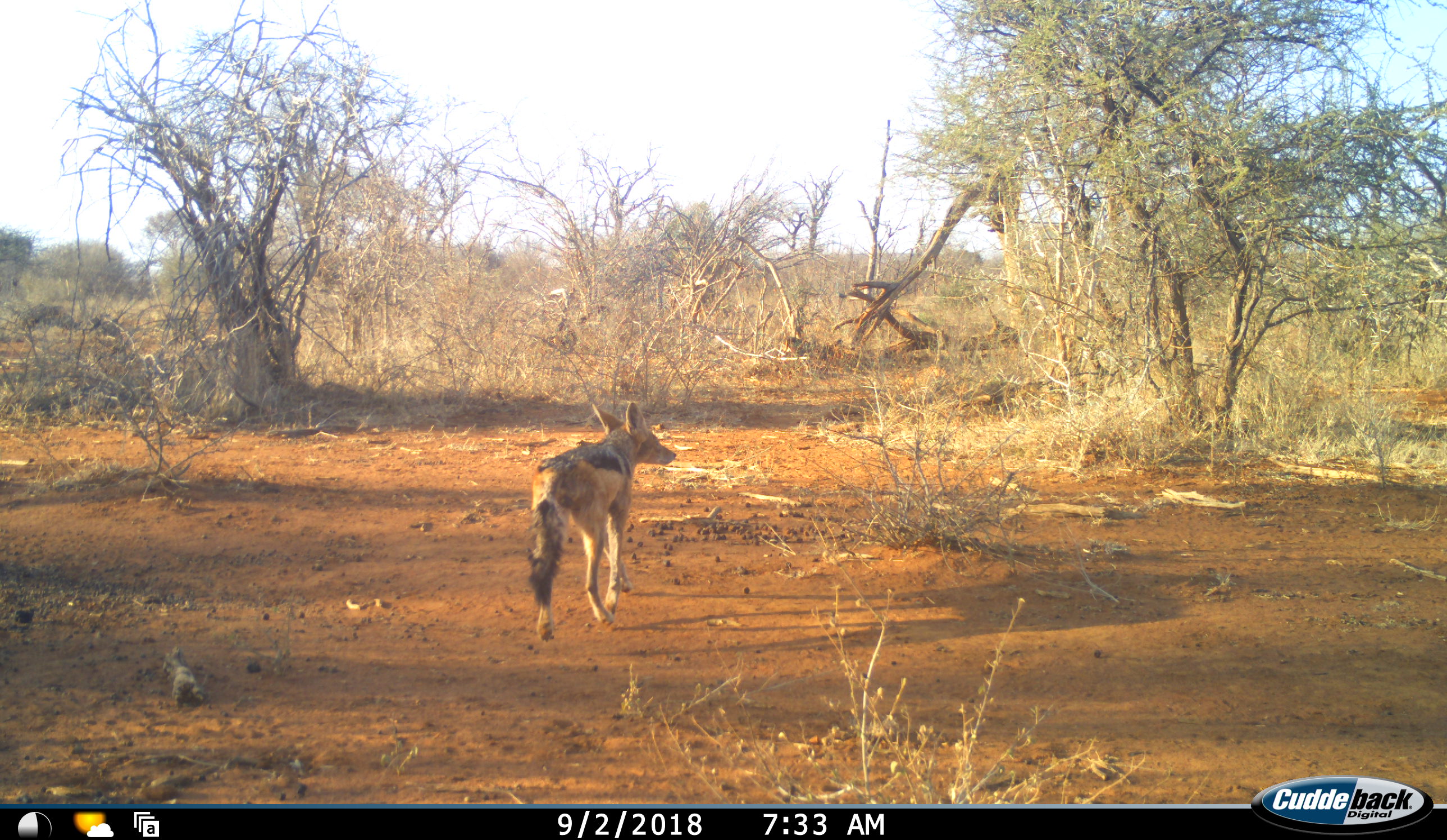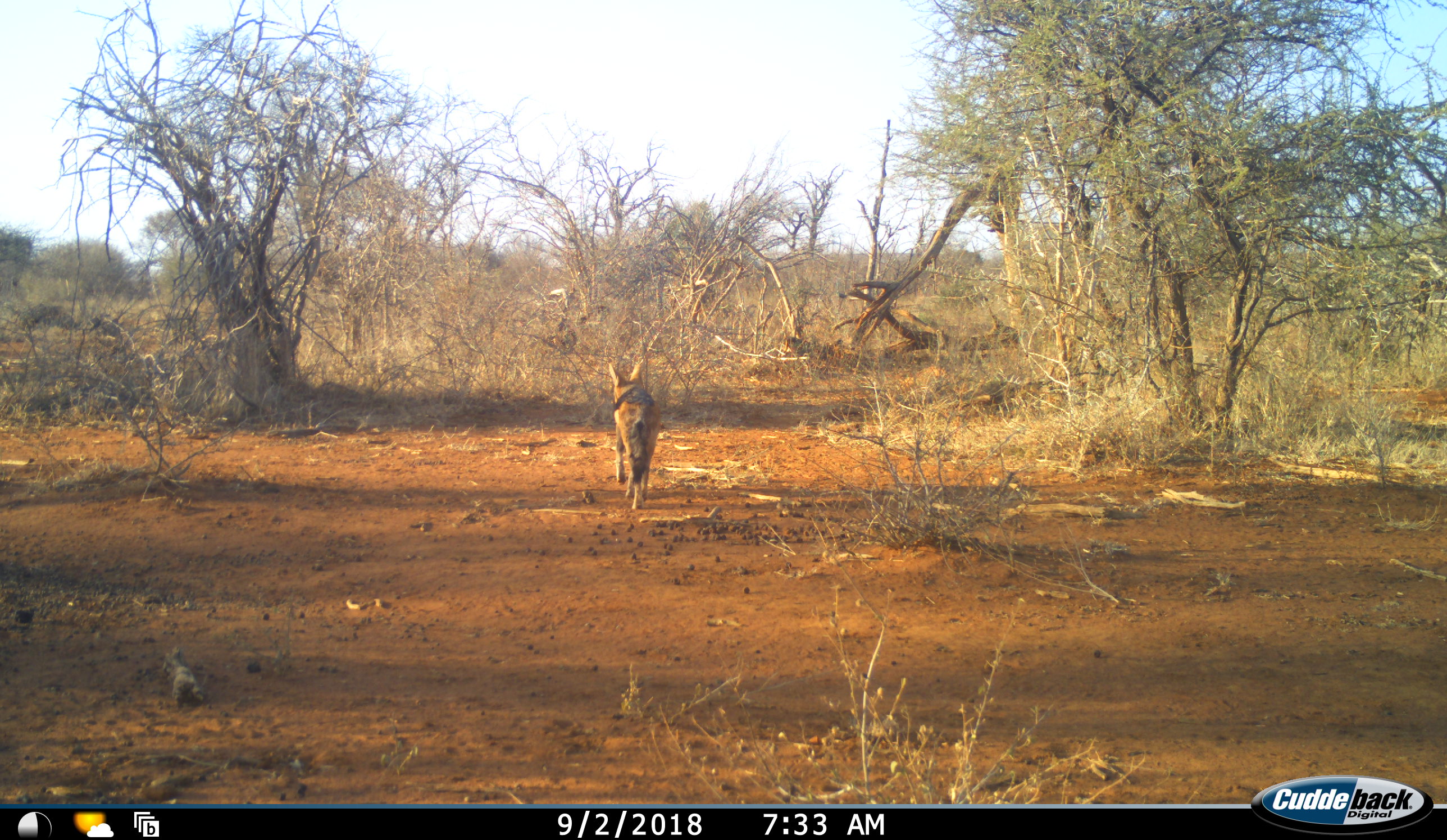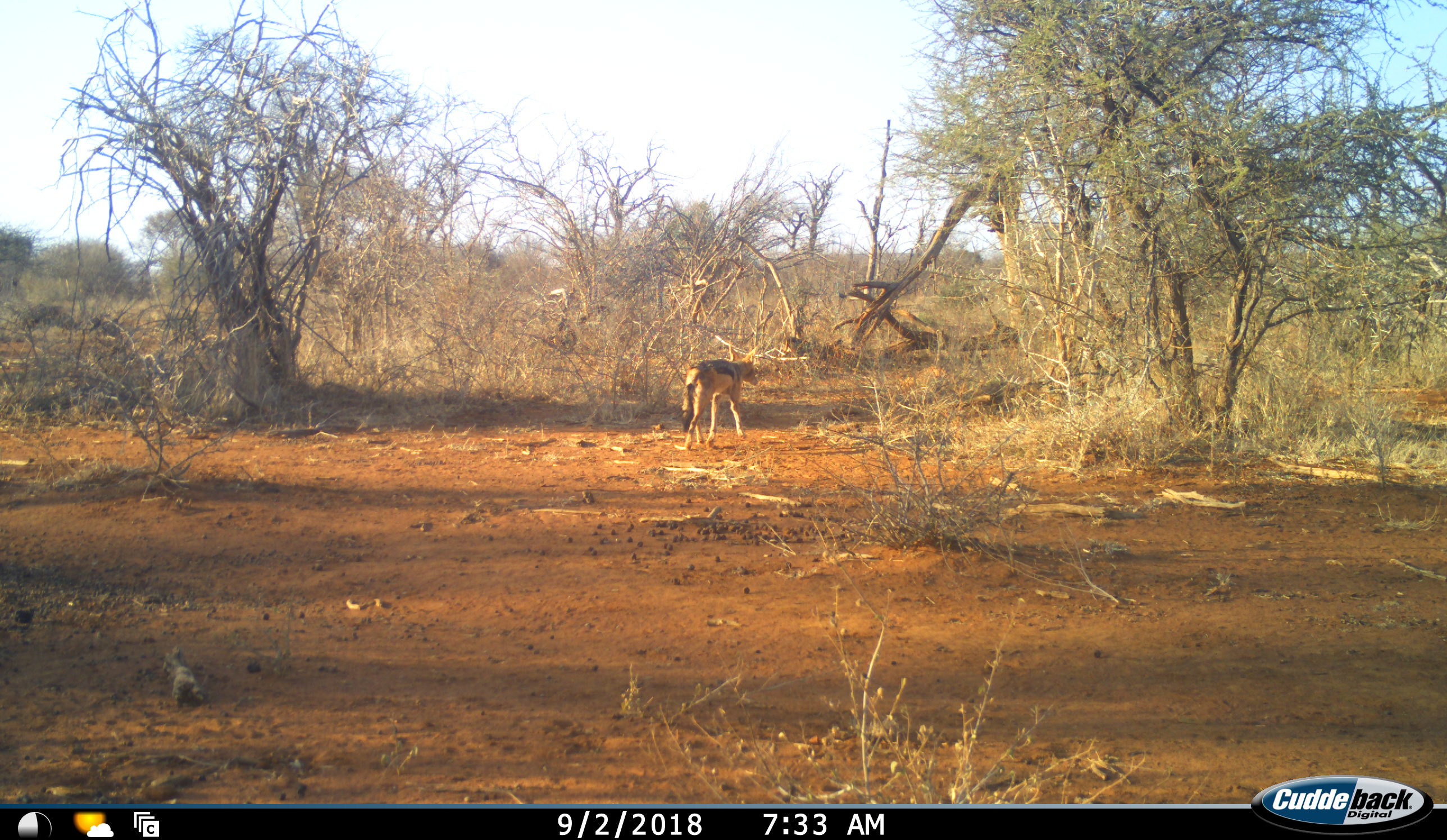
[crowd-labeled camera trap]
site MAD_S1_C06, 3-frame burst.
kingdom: Animalia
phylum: Chordata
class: Mammalia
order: Carnivora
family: Canidae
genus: Lupulella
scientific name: Lupulella mesomelas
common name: black-backed jackal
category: jackalblackbacked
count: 1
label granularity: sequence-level